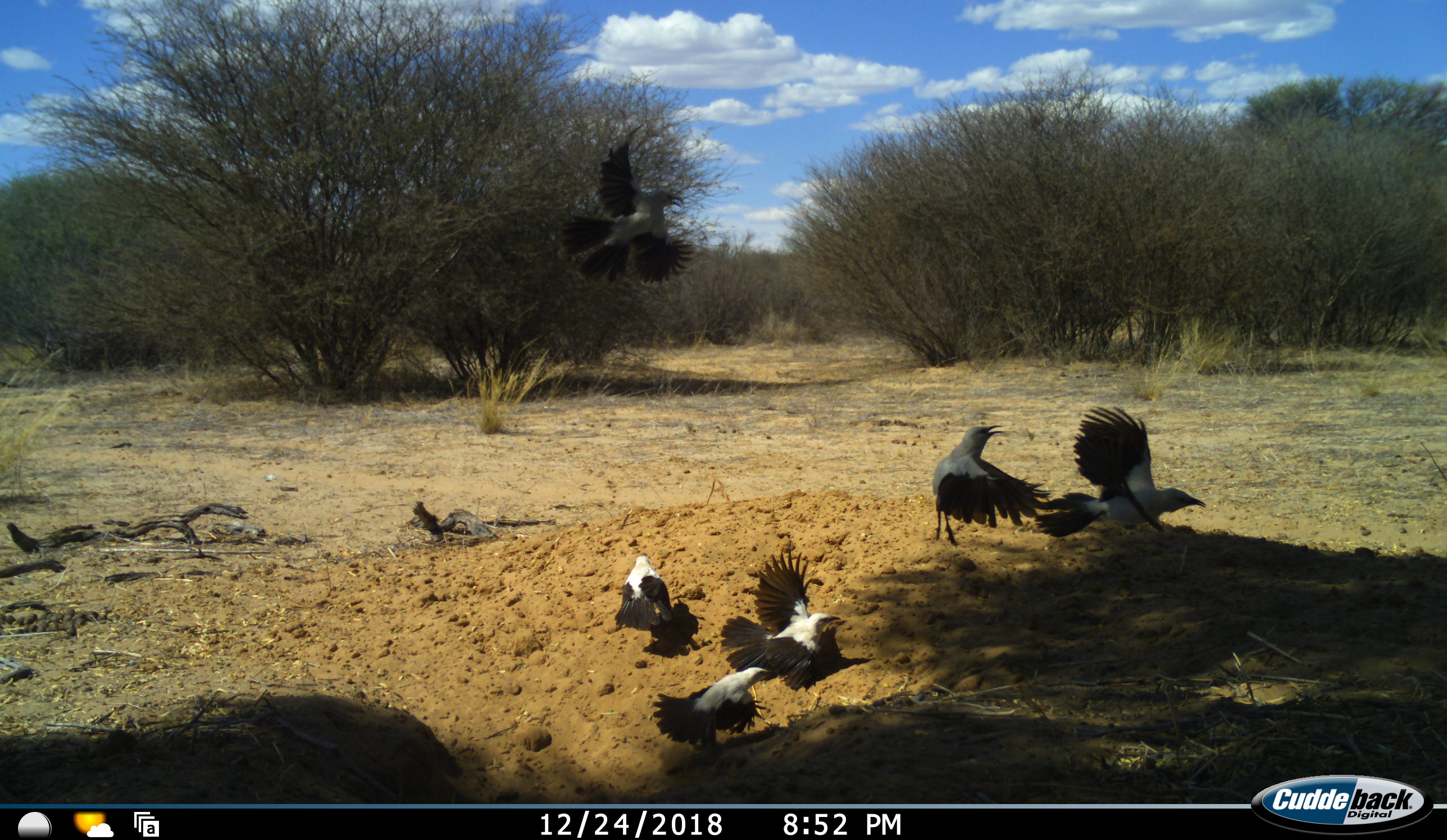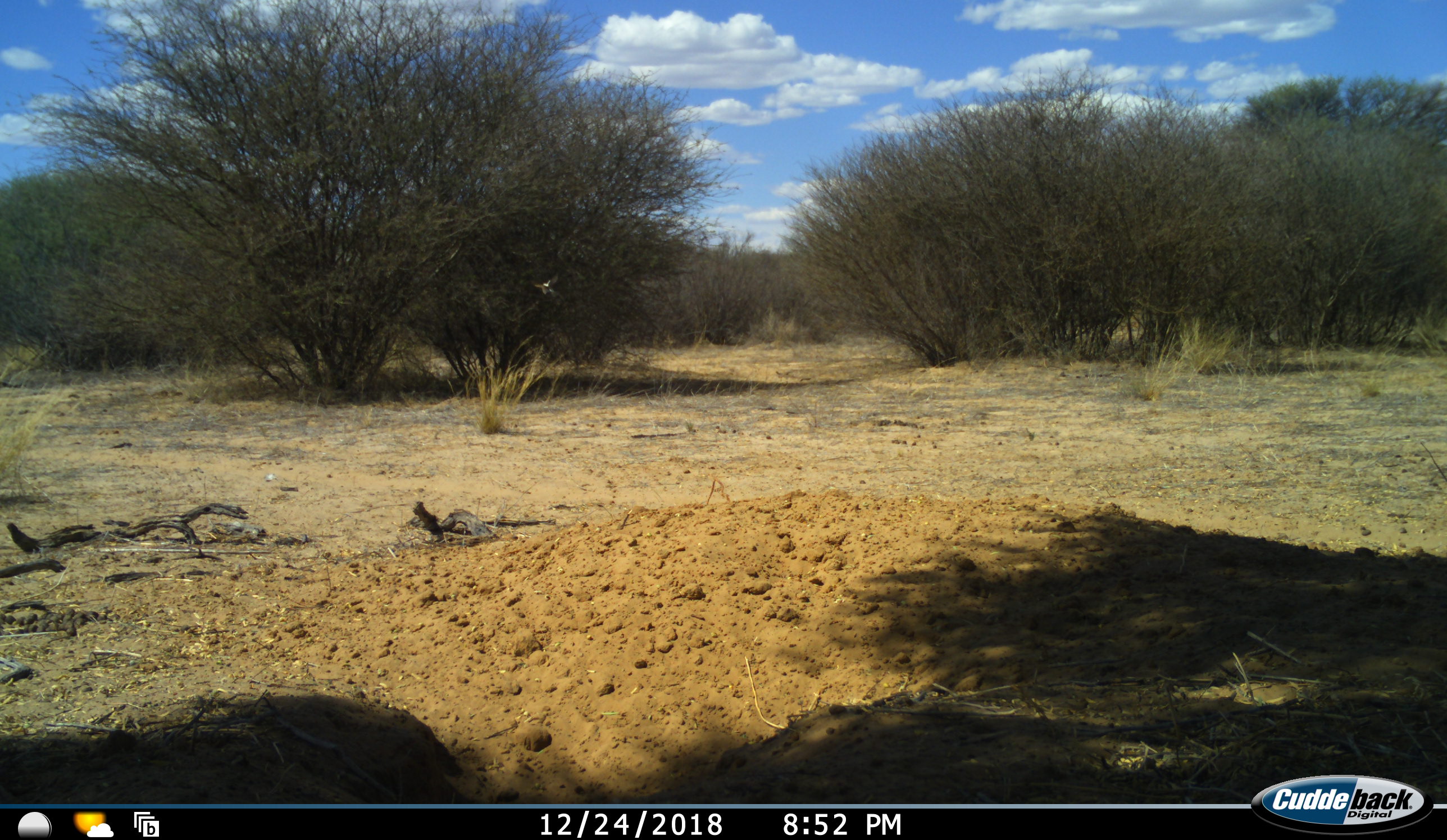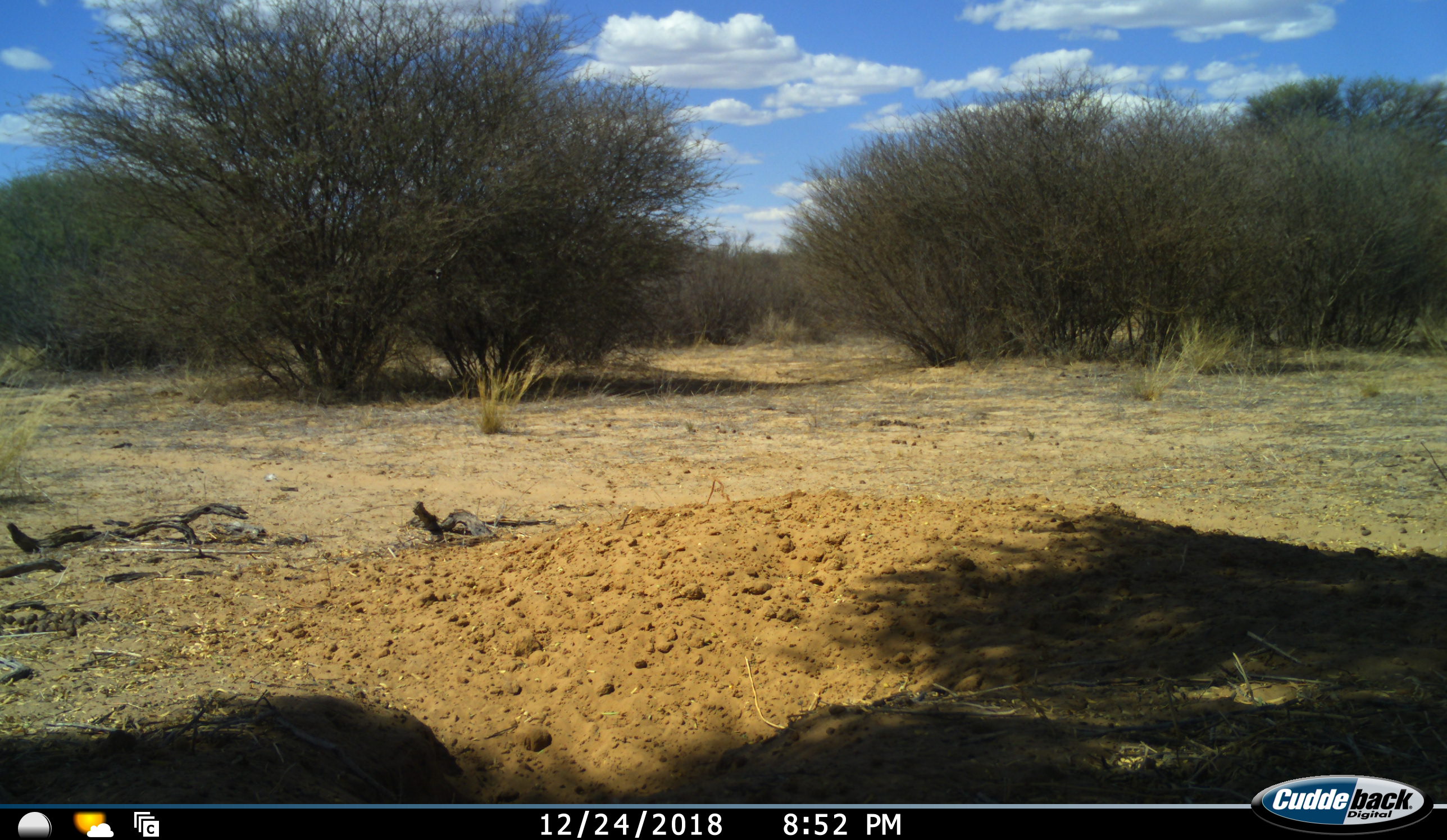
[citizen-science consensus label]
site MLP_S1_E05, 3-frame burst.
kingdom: Animalia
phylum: Chordata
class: Aves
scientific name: Aves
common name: bird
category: birdother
Birdother (bird) (Aves), count 6. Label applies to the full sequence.